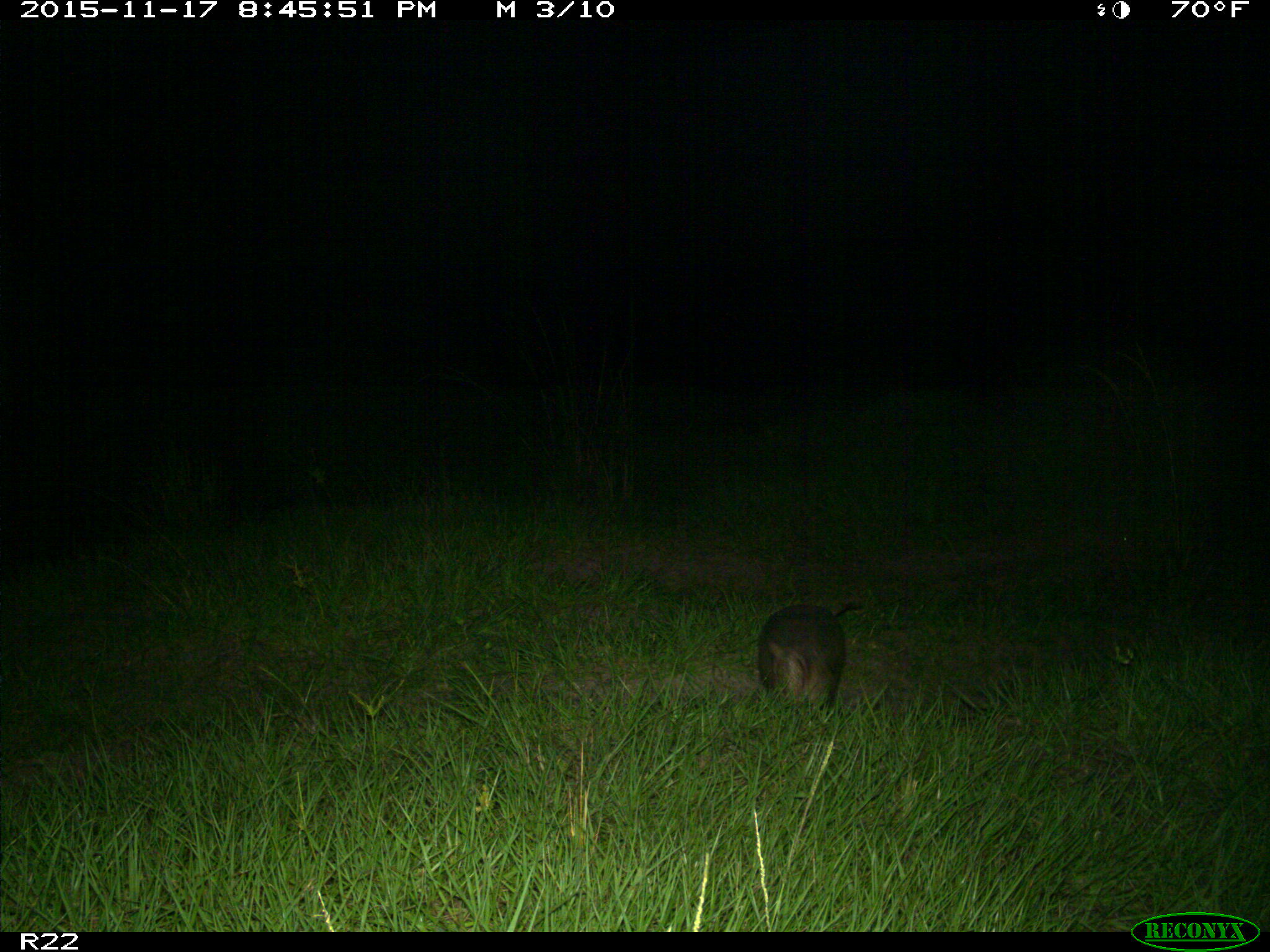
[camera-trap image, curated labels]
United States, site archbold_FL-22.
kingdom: Animalia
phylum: Chordata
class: Mammalia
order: Cingulata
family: Dasypodidae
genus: Dasypus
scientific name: Dasypus novemcinctus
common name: nine-banded armadillo